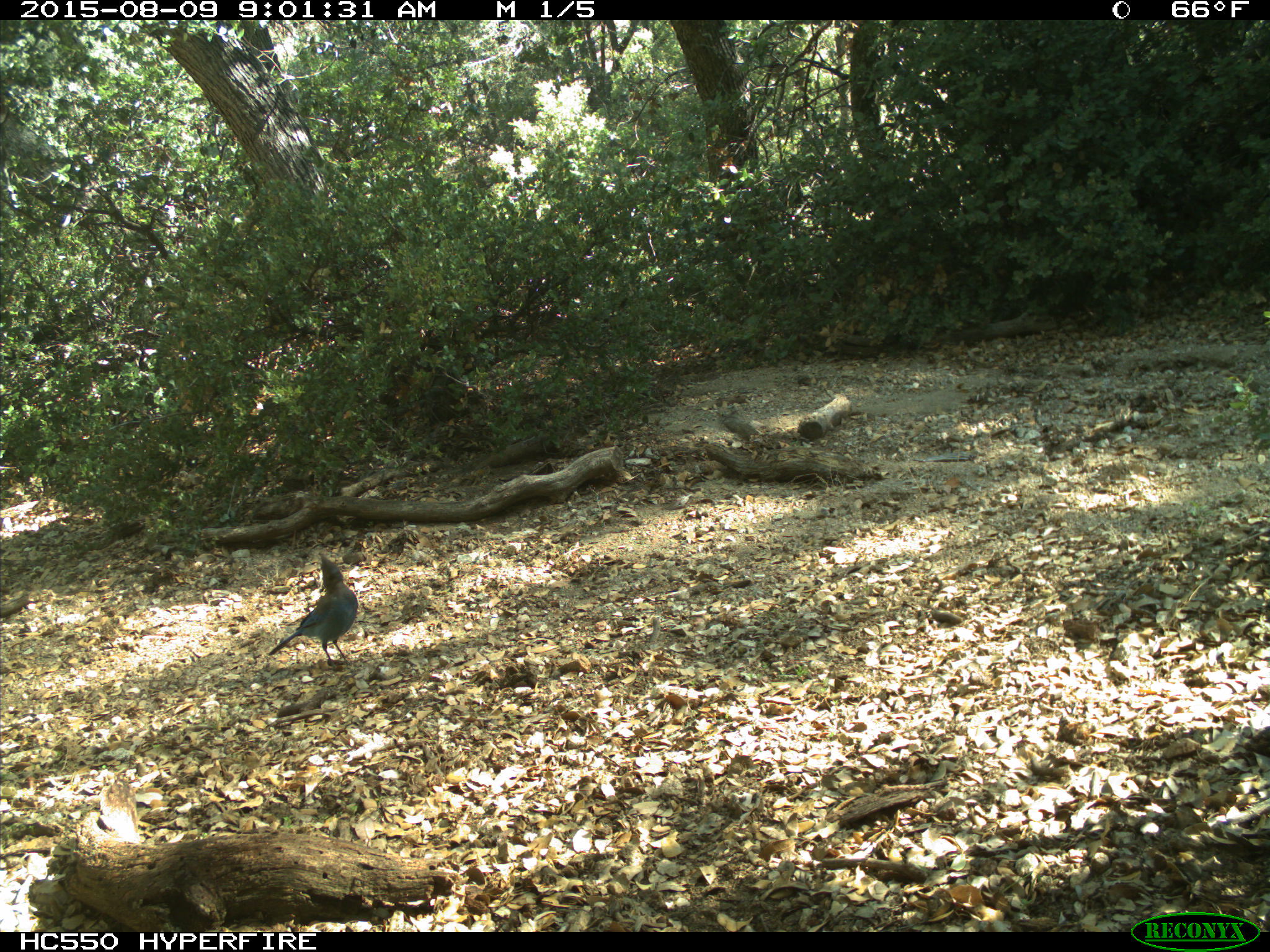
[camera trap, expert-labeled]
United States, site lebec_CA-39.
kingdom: Animalia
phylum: Chordata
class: Aves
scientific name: Aves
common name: birds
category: unidentified bird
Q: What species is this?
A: Unidentified bird (birds) (Aves).